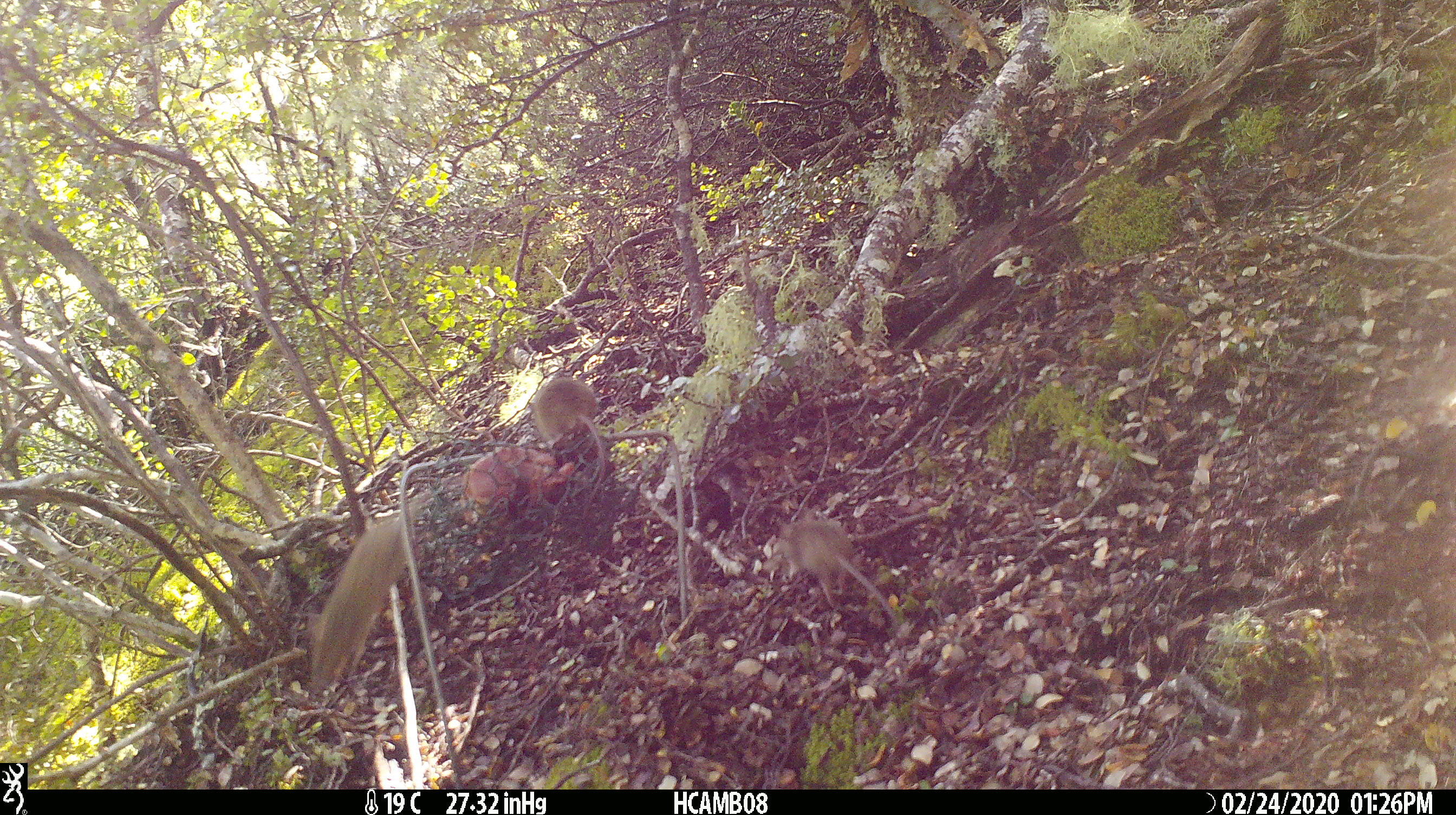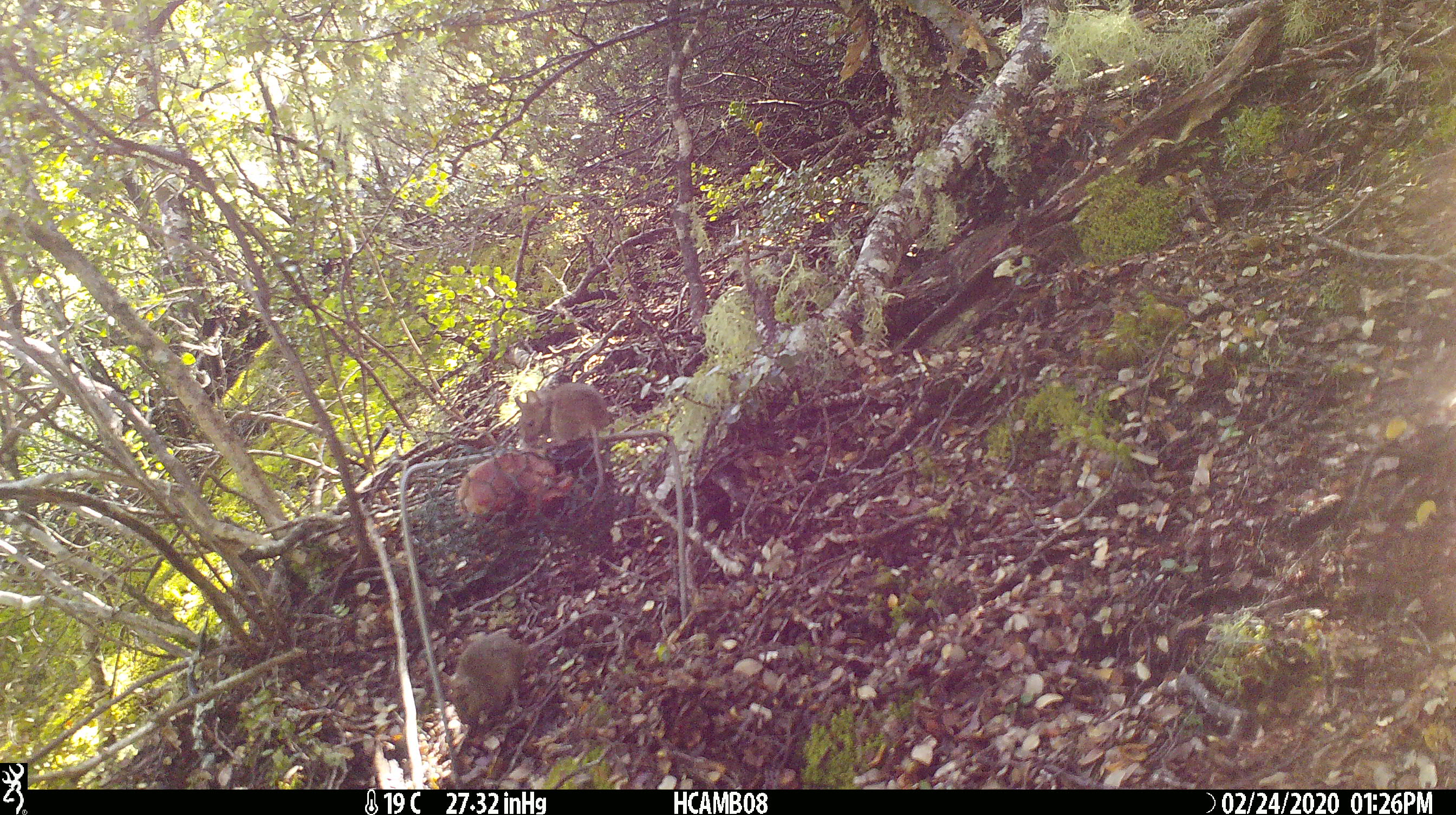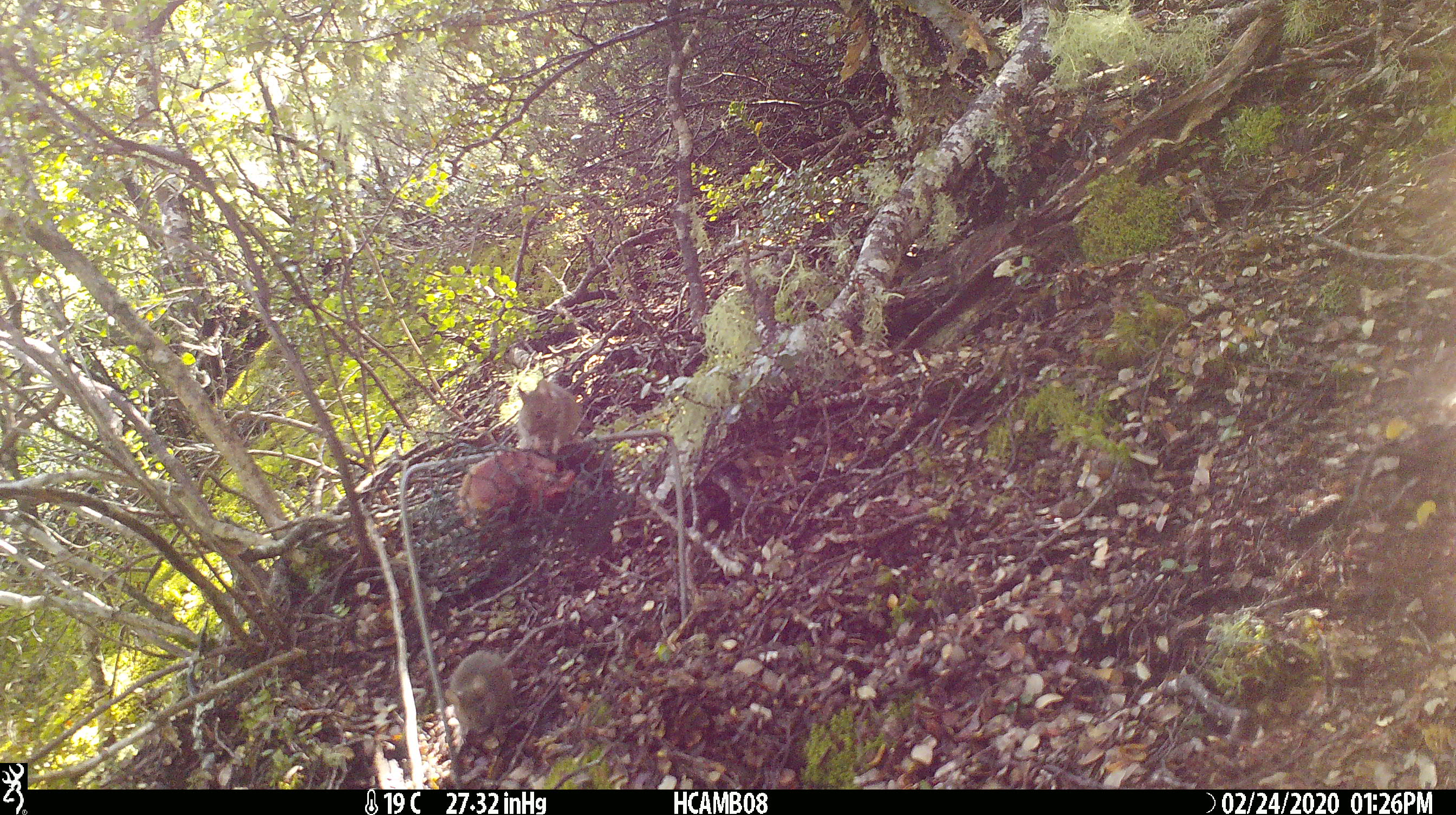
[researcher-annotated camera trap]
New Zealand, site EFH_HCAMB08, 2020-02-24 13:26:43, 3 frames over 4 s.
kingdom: Animalia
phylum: Chordata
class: Mammalia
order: Rodentia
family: Muridae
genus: Mus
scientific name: Mus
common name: mouse